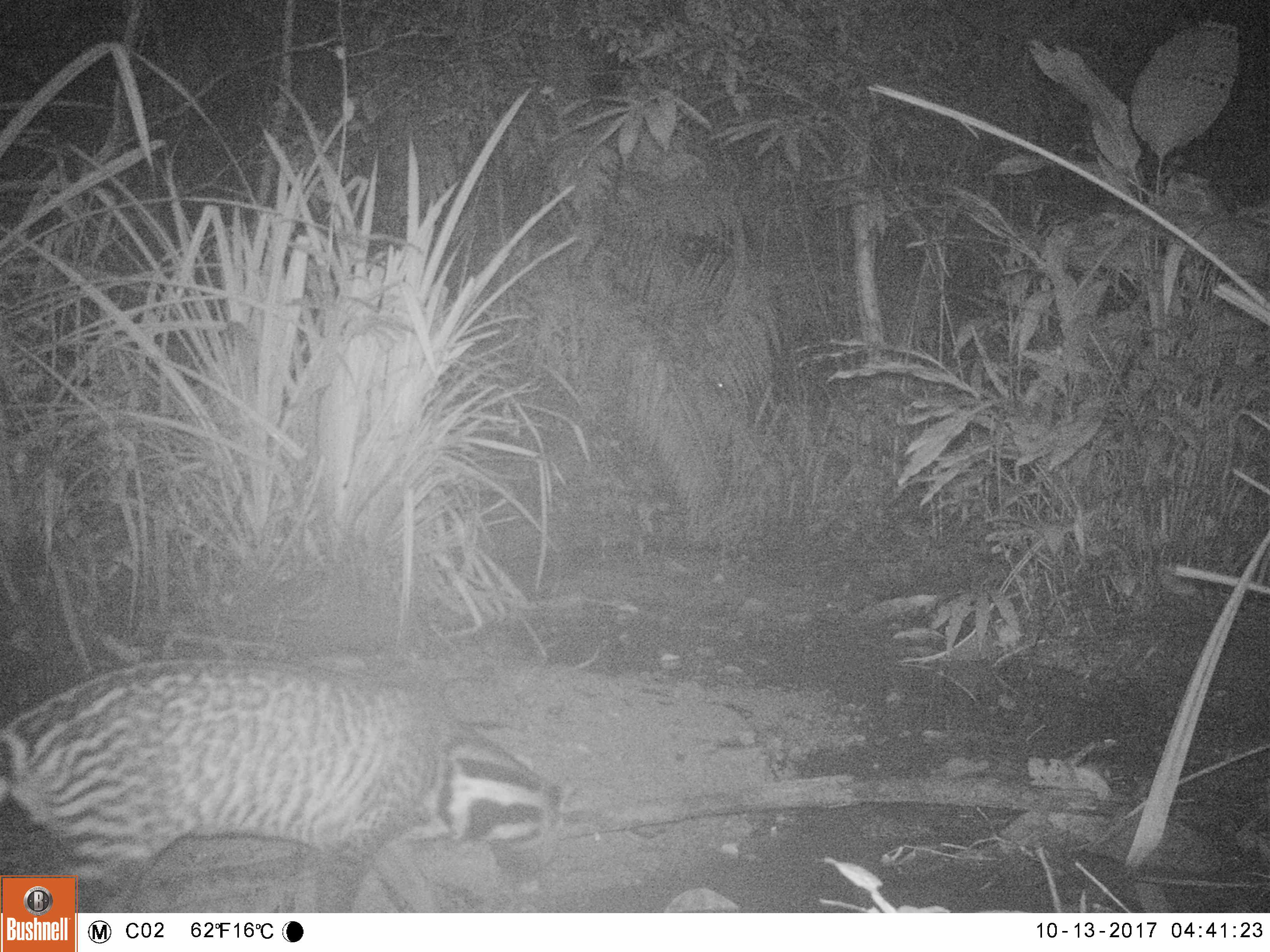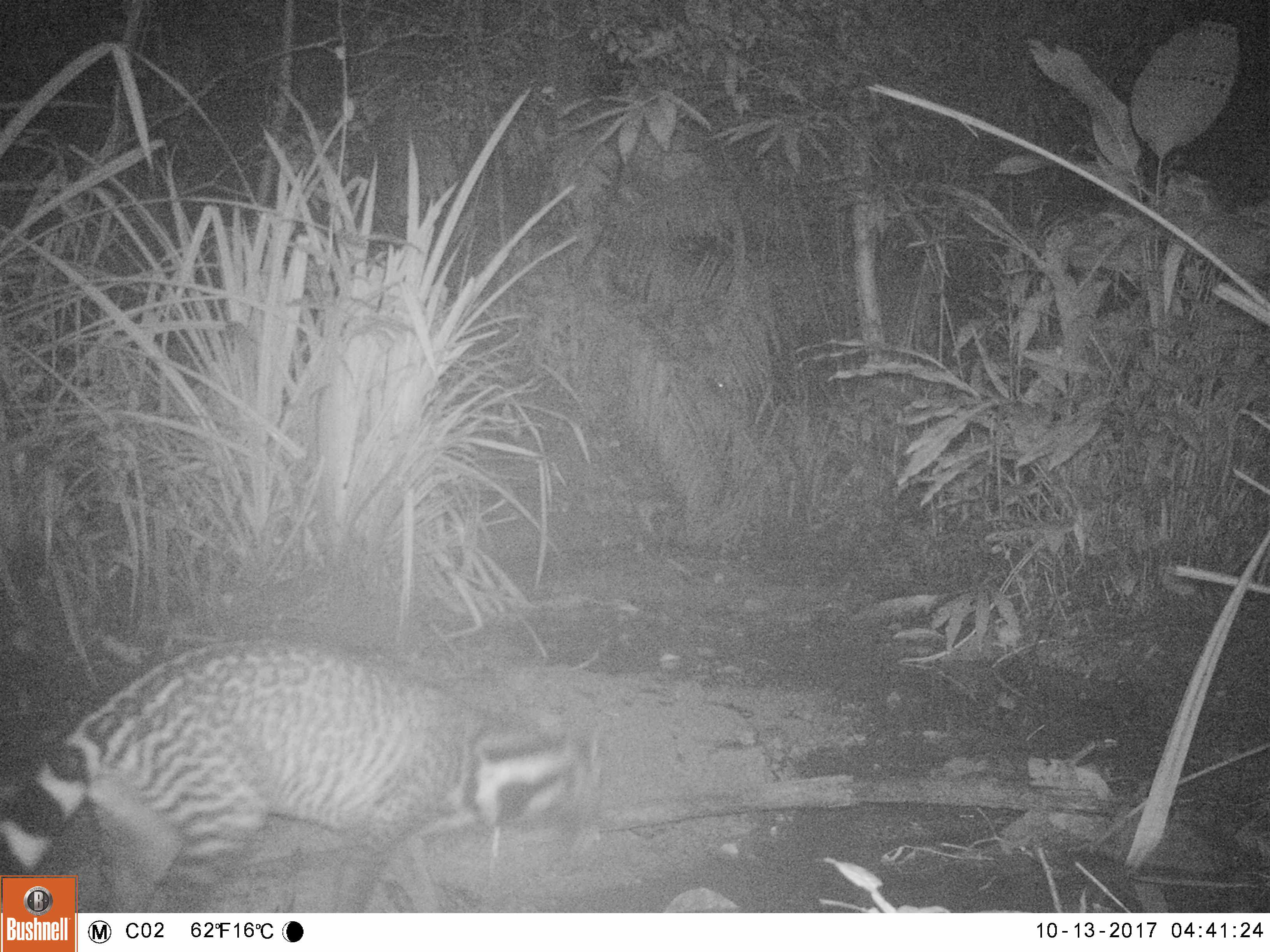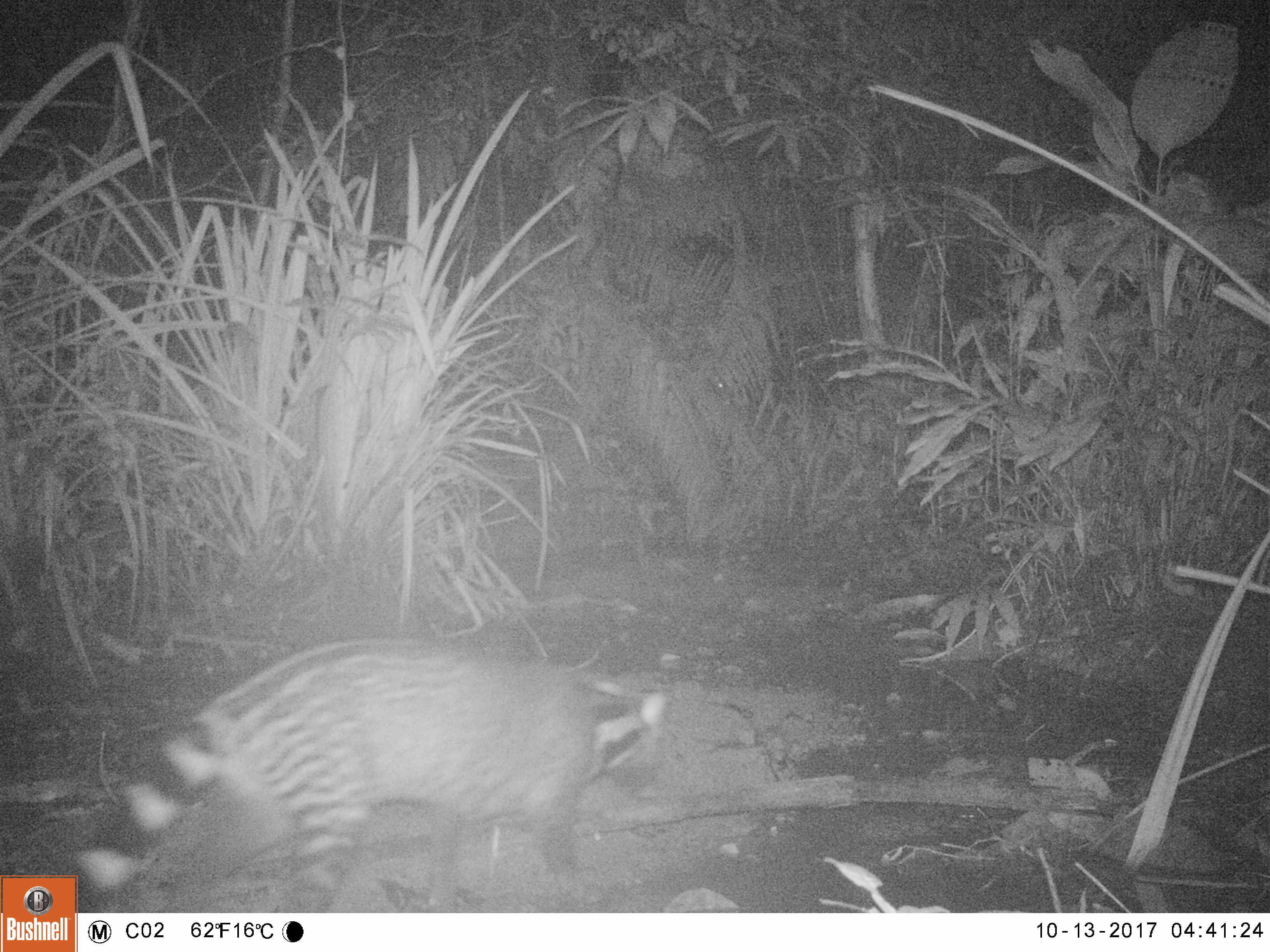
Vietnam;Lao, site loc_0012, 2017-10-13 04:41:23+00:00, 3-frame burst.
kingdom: Animalia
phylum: Chordata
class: Mammalia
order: Carnivora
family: Viverridae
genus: Viverra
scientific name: Viverra zibetha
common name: large indian civet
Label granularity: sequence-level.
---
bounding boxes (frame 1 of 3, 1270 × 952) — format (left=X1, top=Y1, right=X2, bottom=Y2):
large indian civet: (left=1, top=658, right=566, bottom=911)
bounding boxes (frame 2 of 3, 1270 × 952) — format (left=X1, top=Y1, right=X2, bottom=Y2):
large indian civet: (left=0, top=634, right=604, bottom=910)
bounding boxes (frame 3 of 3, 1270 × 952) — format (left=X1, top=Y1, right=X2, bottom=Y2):
large indian civet: (left=73, top=636, right=668, bottom=913)